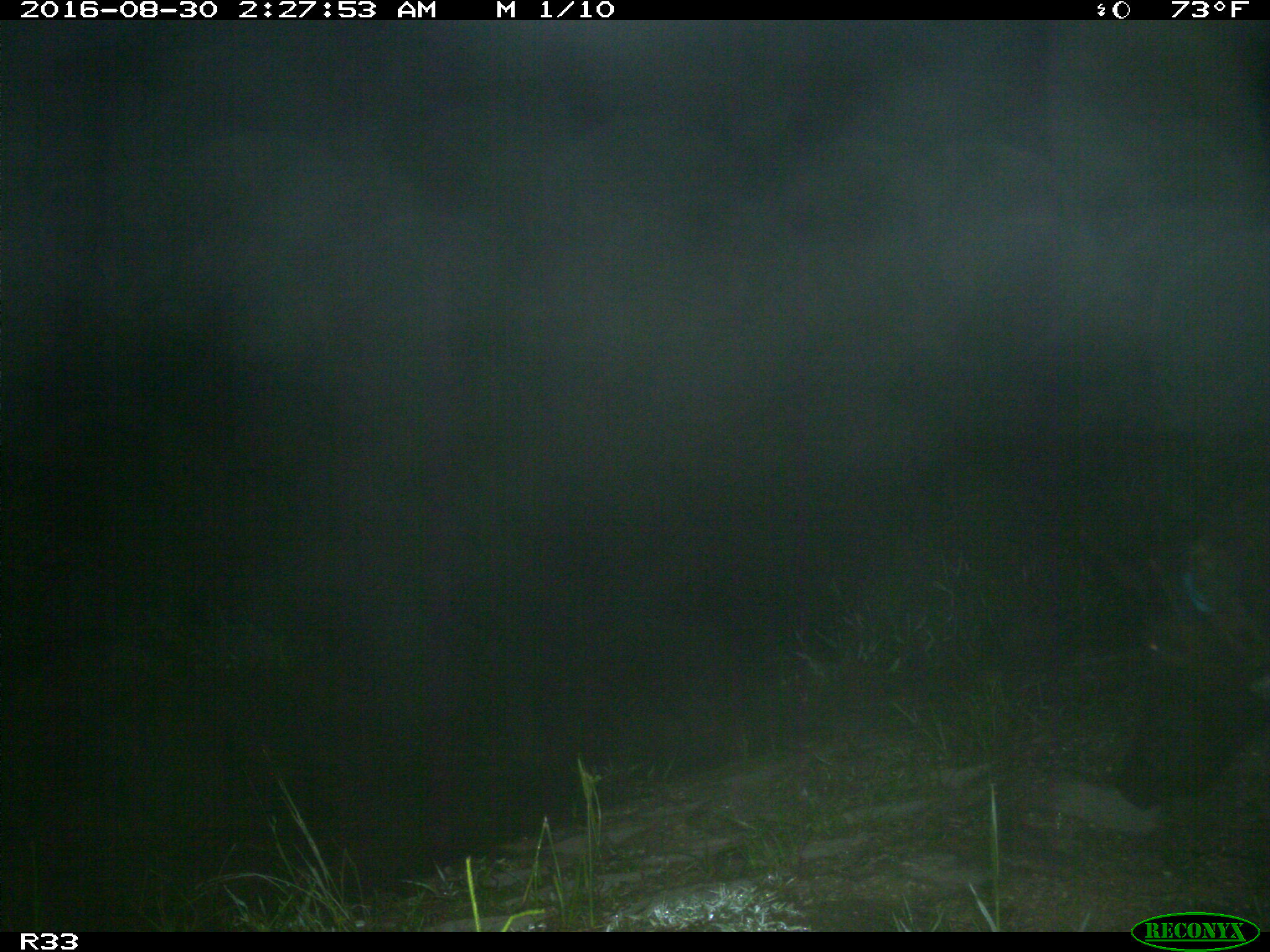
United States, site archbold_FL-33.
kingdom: Animalia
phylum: Chordata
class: Mammalia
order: Artiodactyla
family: Suidae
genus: Sus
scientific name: Sus scrofa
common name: wild boar